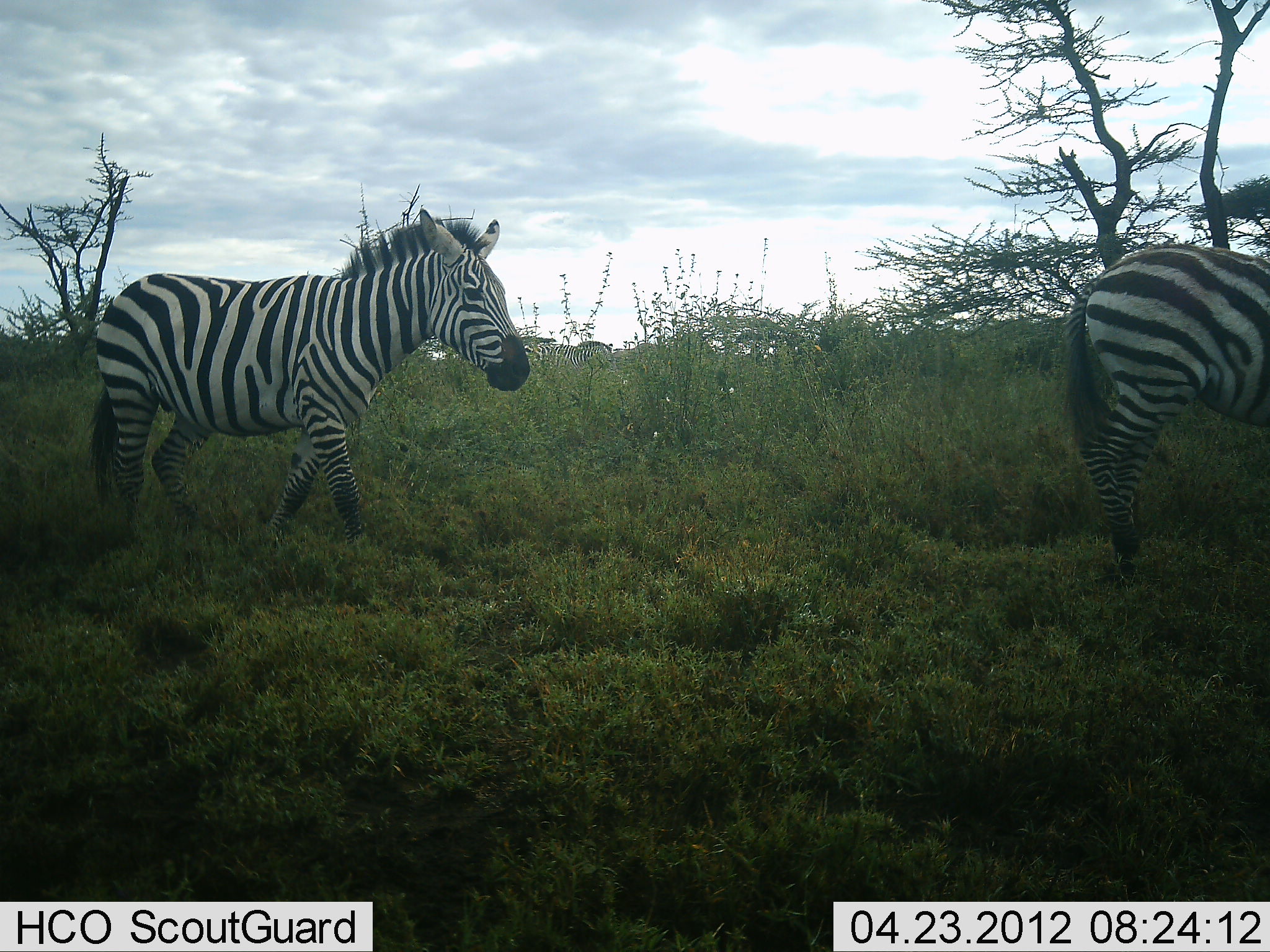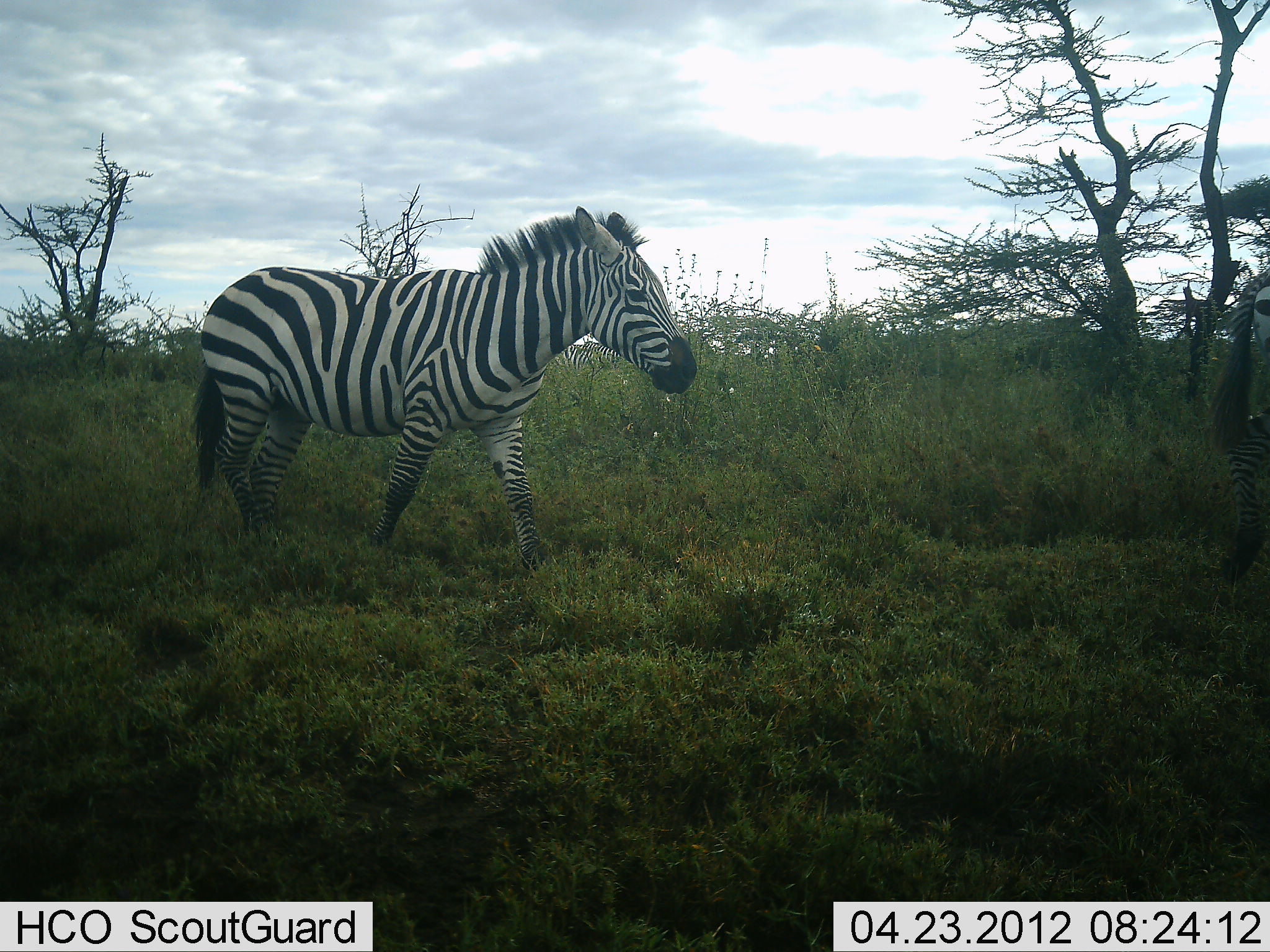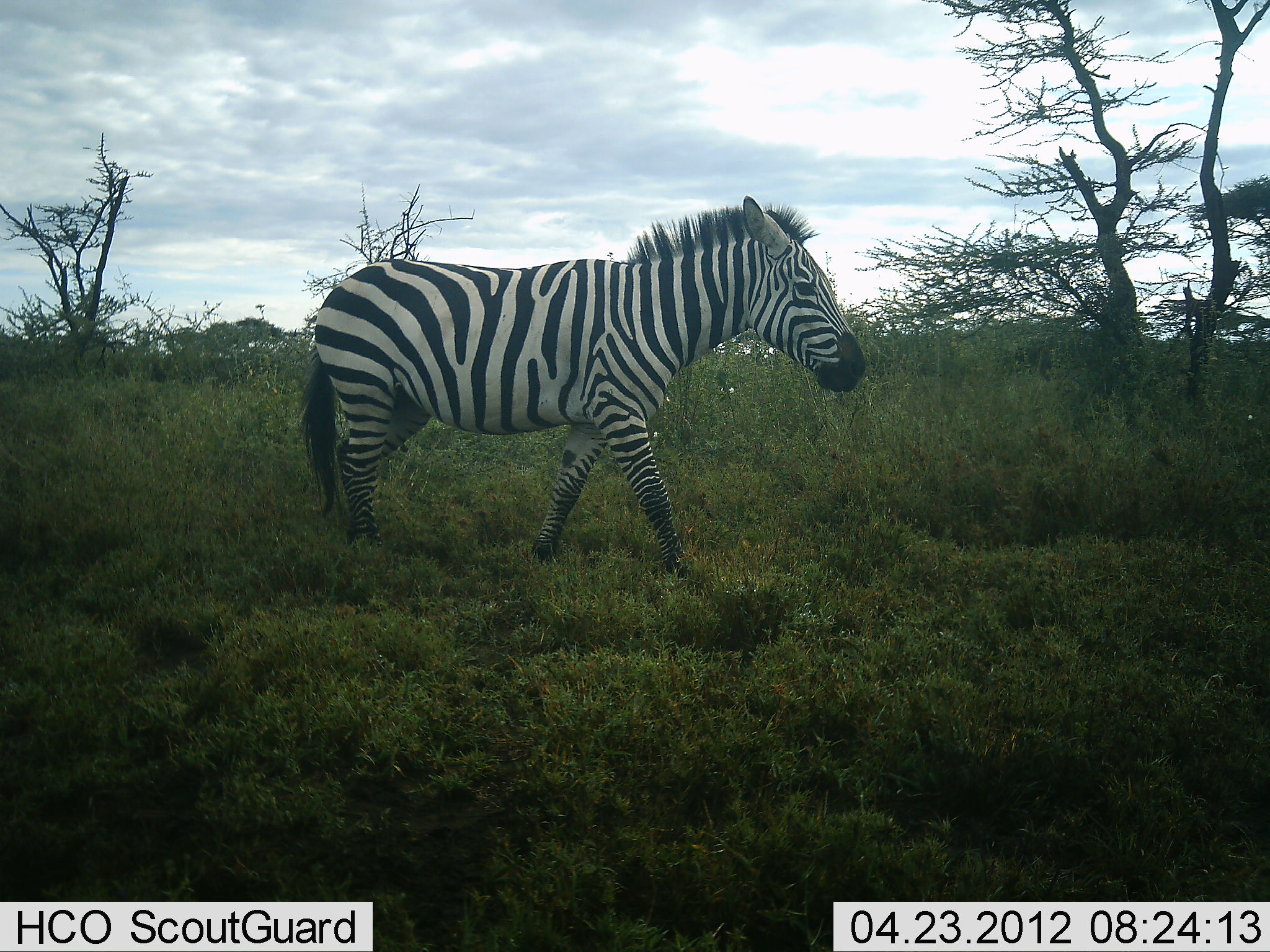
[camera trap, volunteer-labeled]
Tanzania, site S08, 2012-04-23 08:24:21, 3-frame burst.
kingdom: Animalia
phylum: Chordata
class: Mammalia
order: Perissodactyla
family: Equidae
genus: Equus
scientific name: Equus quagga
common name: plains zebra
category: zebra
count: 2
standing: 9%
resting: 0%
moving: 100%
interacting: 0%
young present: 0%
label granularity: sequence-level